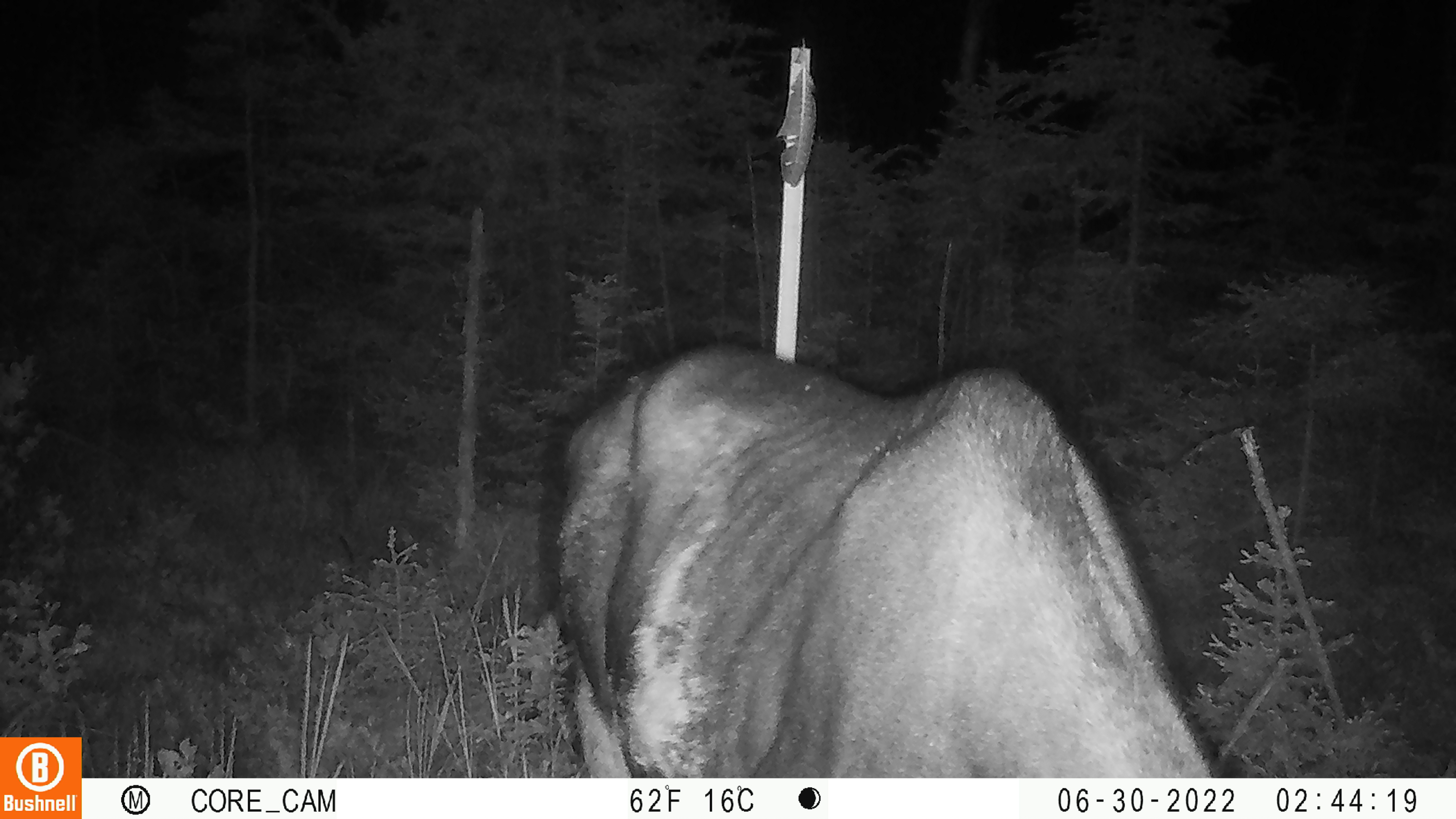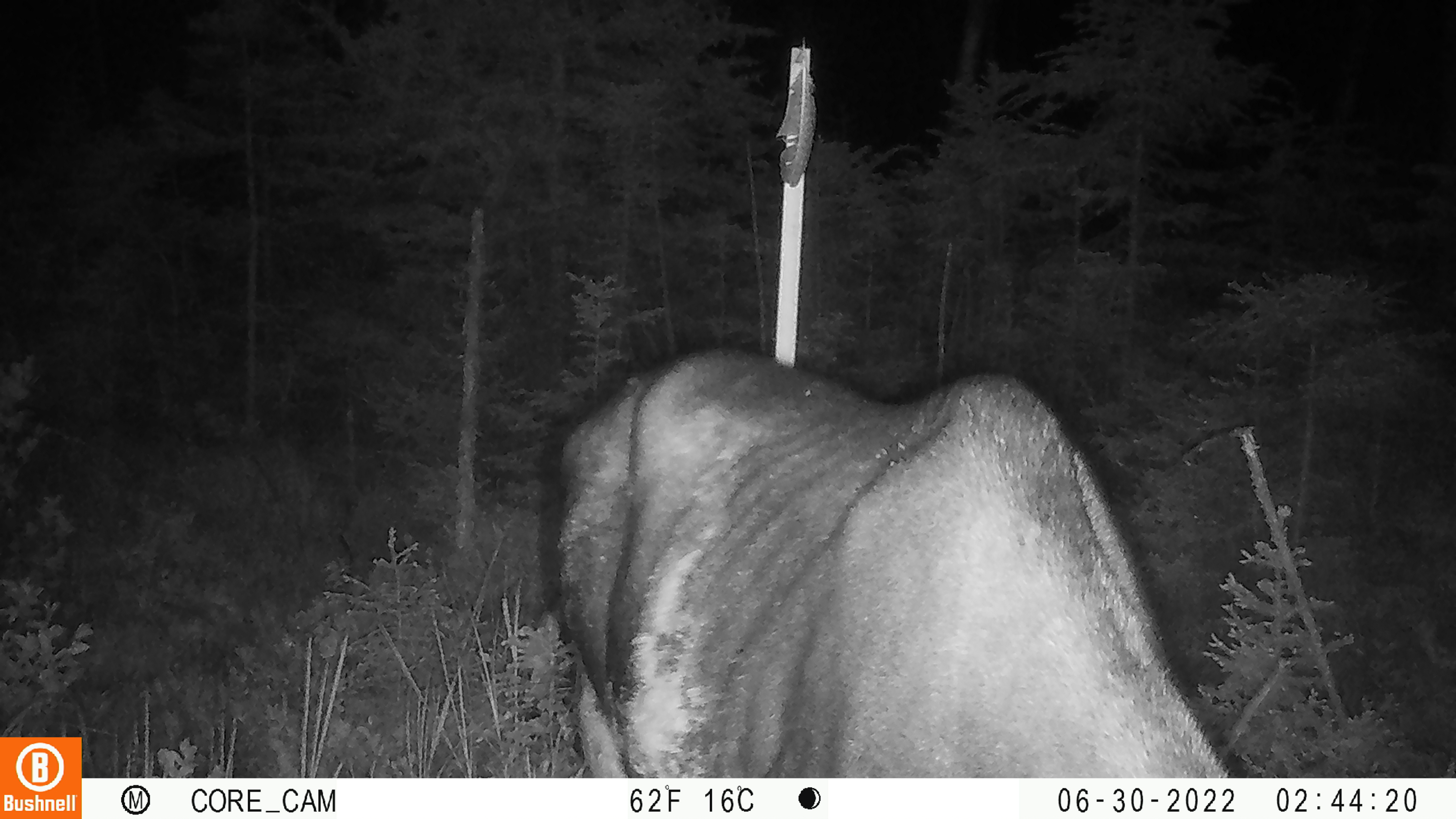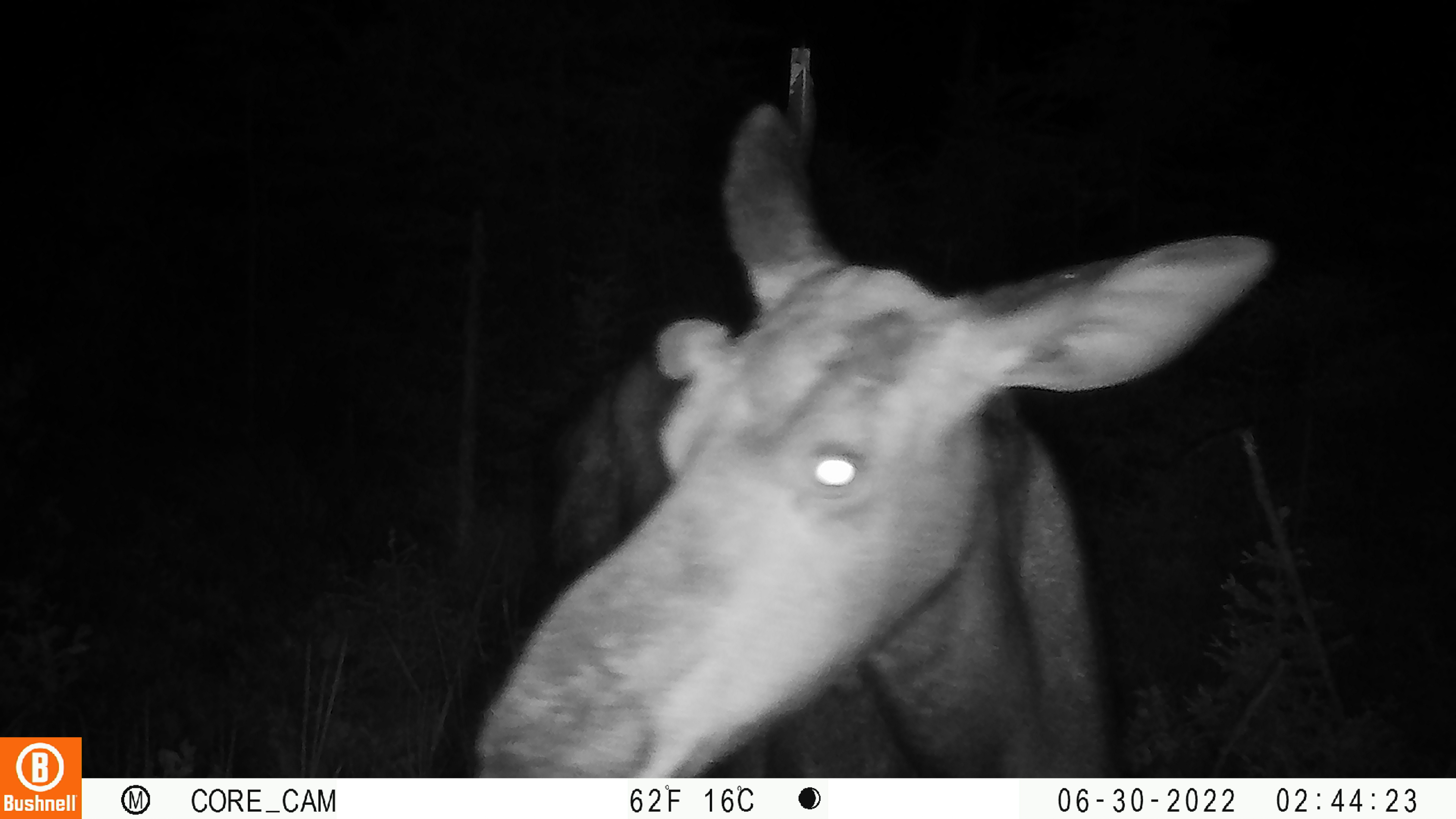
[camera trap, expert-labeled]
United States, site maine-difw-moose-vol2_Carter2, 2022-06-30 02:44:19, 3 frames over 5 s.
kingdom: Animalia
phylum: Chordata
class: Mammalia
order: Artiodactyla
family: Cervidae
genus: Alces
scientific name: Alces alces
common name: moose